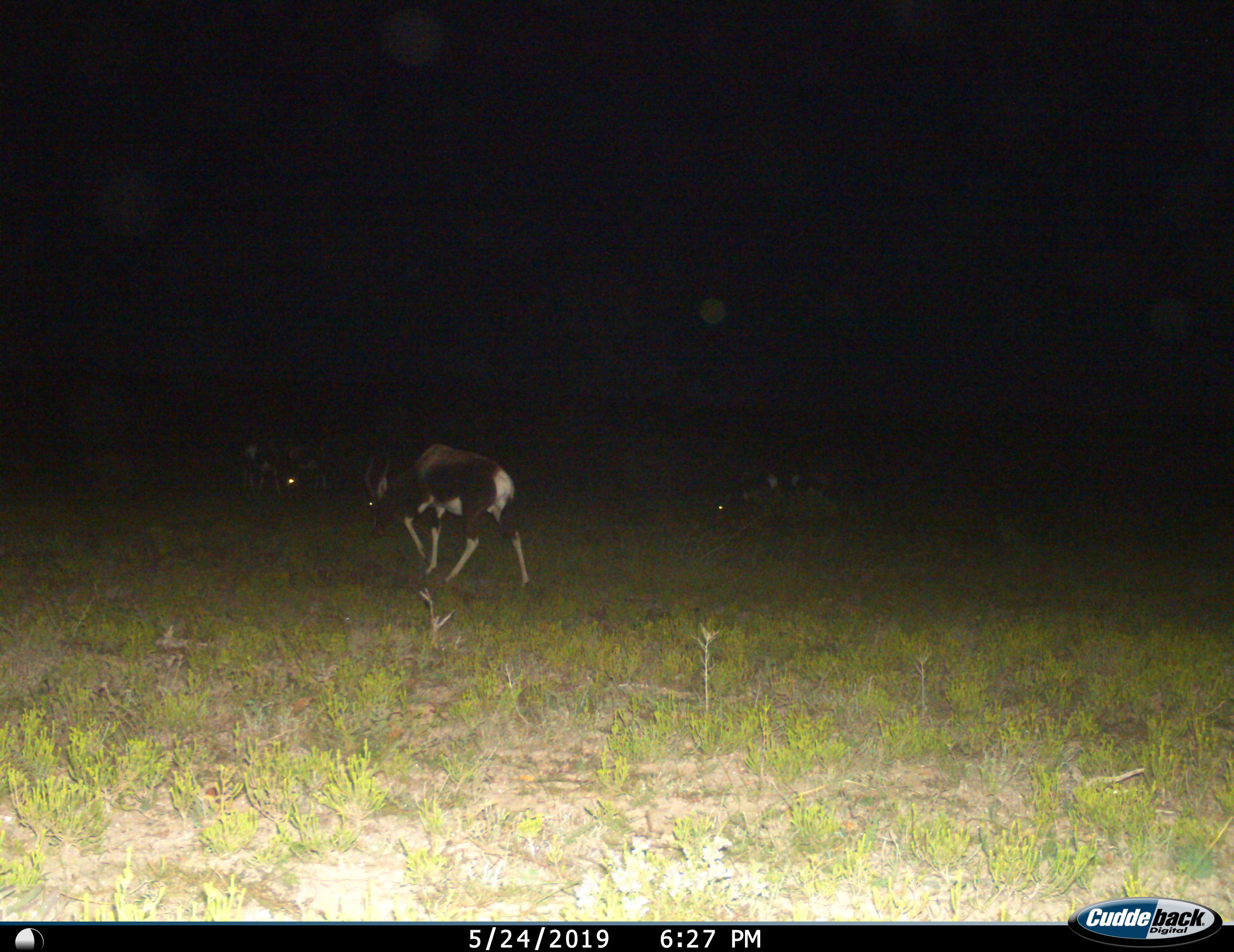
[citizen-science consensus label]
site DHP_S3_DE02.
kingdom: Animalia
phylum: Chordata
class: Mammalia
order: Artiodactyla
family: Bovidae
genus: Damaliscus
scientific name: Damaliscus pygargus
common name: bontebok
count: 3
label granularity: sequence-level